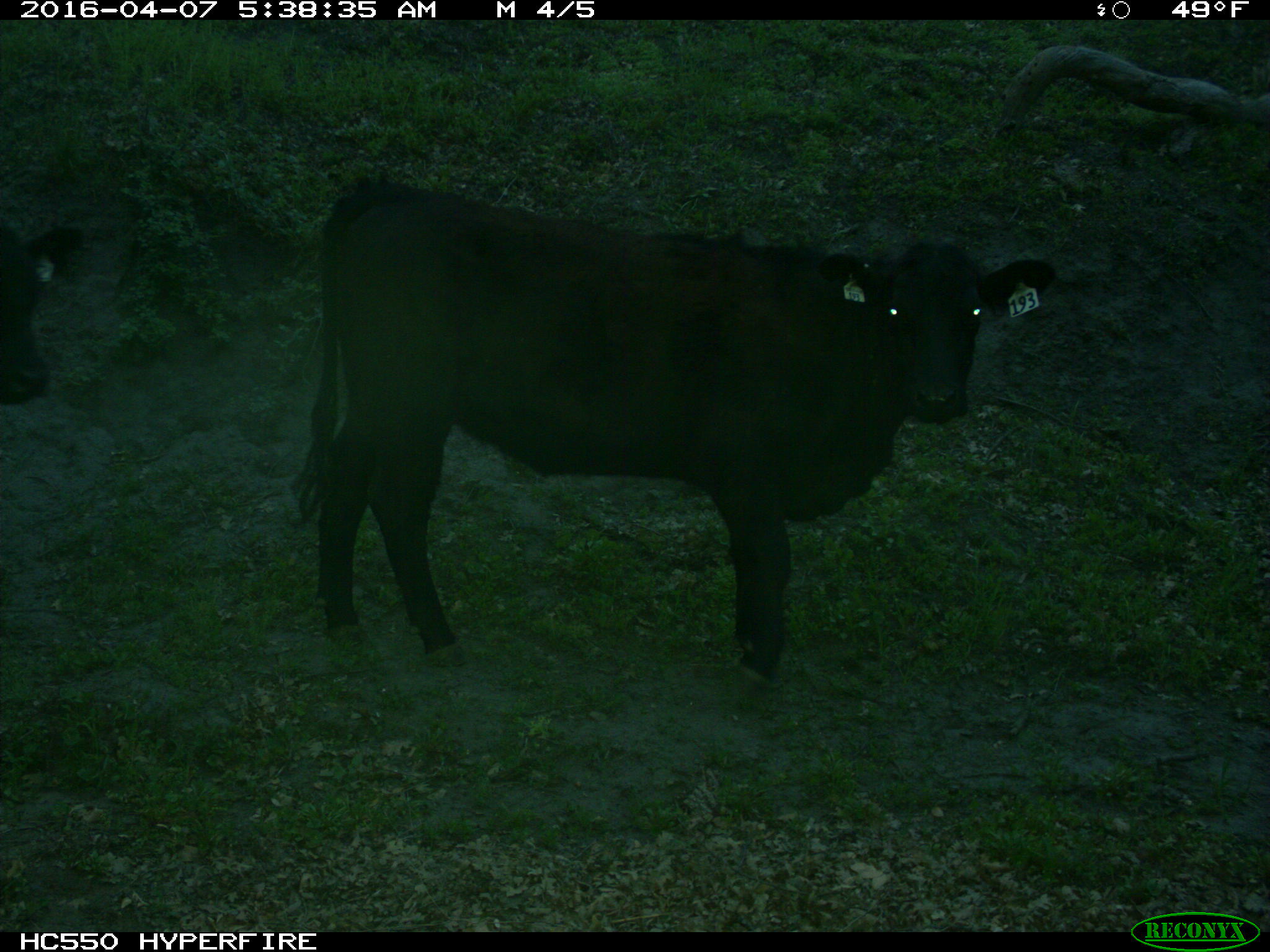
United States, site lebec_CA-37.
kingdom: Animalia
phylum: Chordata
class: Mammalia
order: Artiodactyla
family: Bovidae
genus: Bos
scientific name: Bos taurus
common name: domestic cow